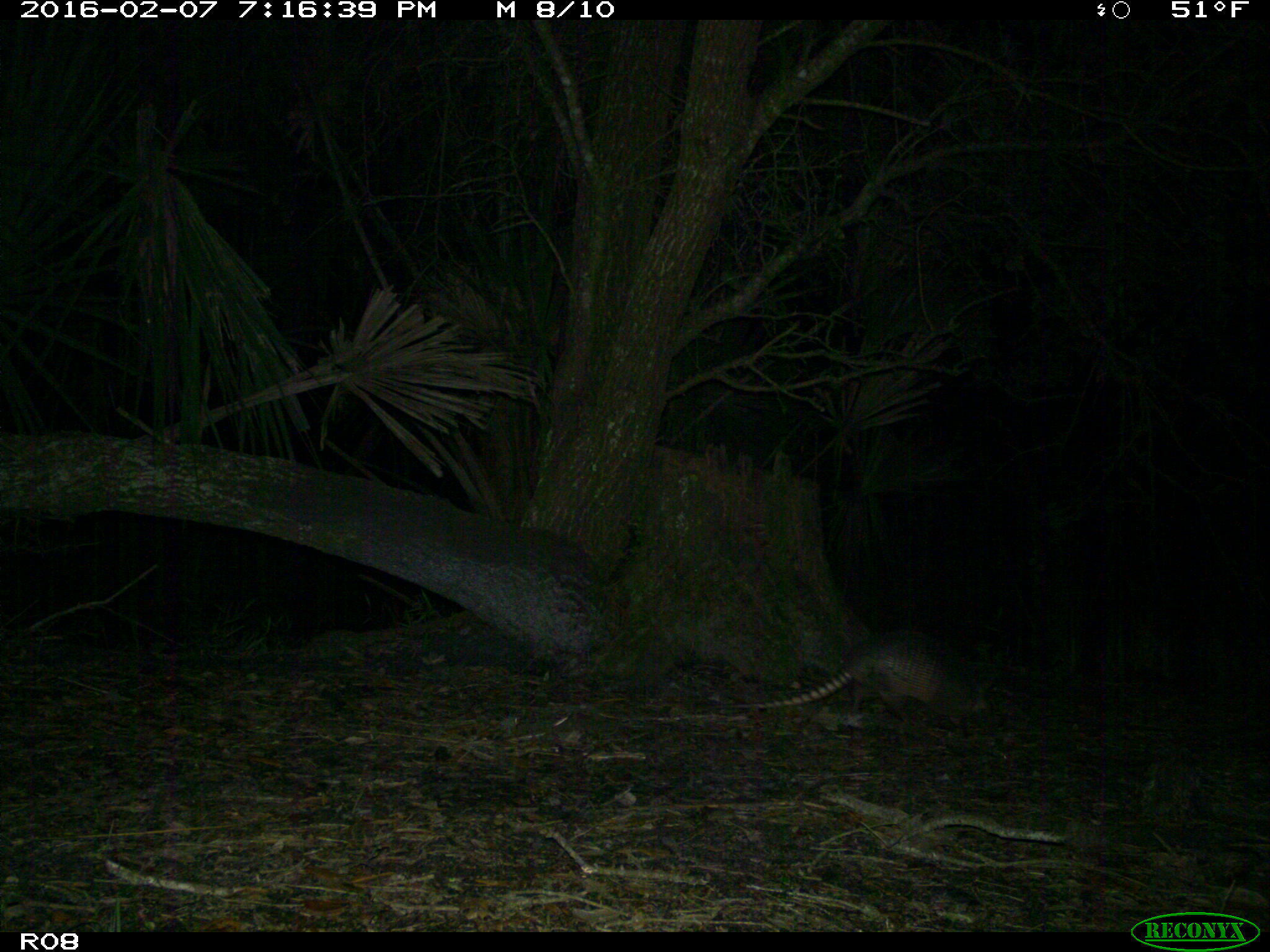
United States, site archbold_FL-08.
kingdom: Animalia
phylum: Chordata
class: Mammalia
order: Cingulata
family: Dasypodidae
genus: Dasypus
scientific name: Dasypus novemcinctus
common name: nine-banded armadillo